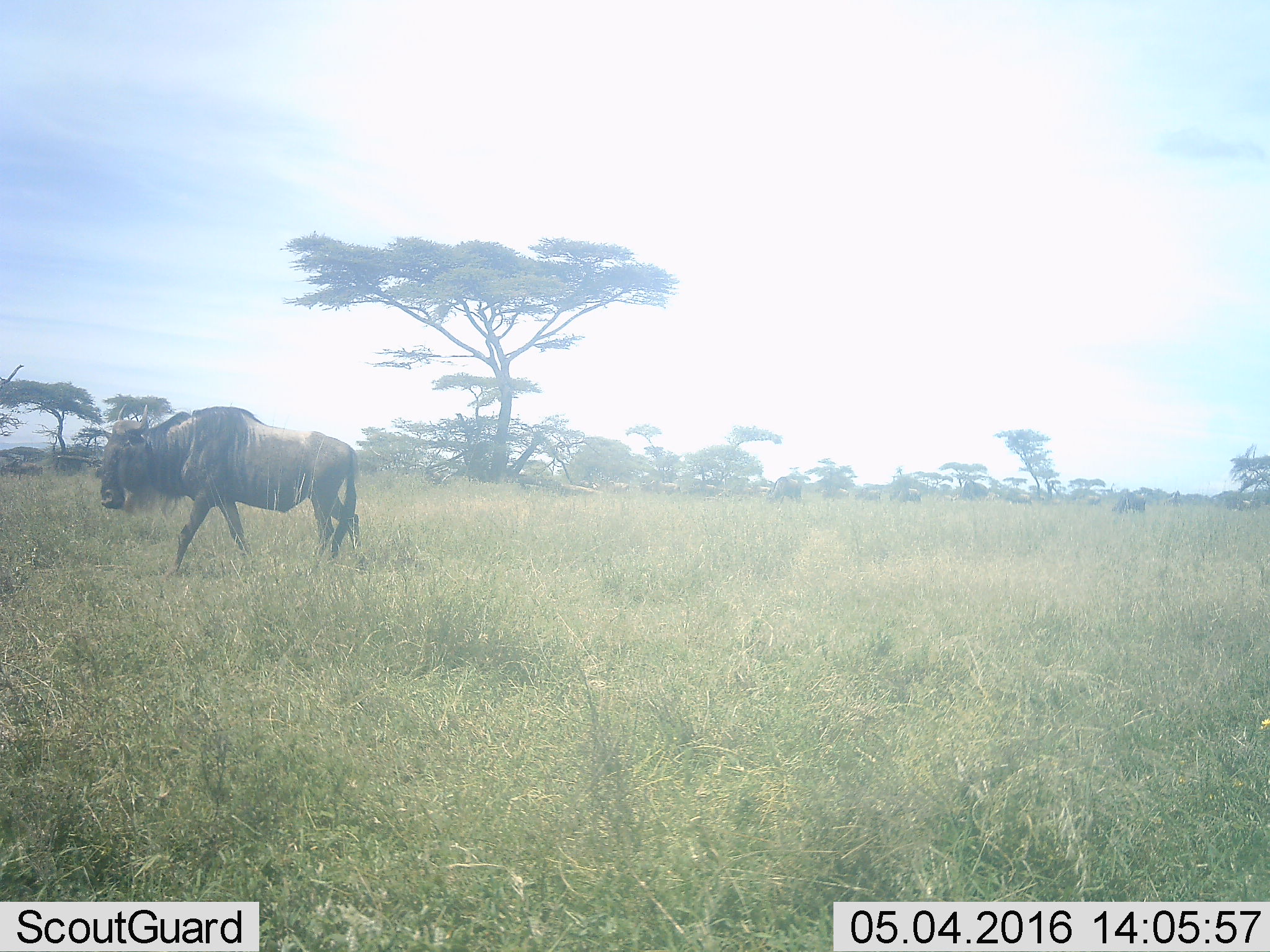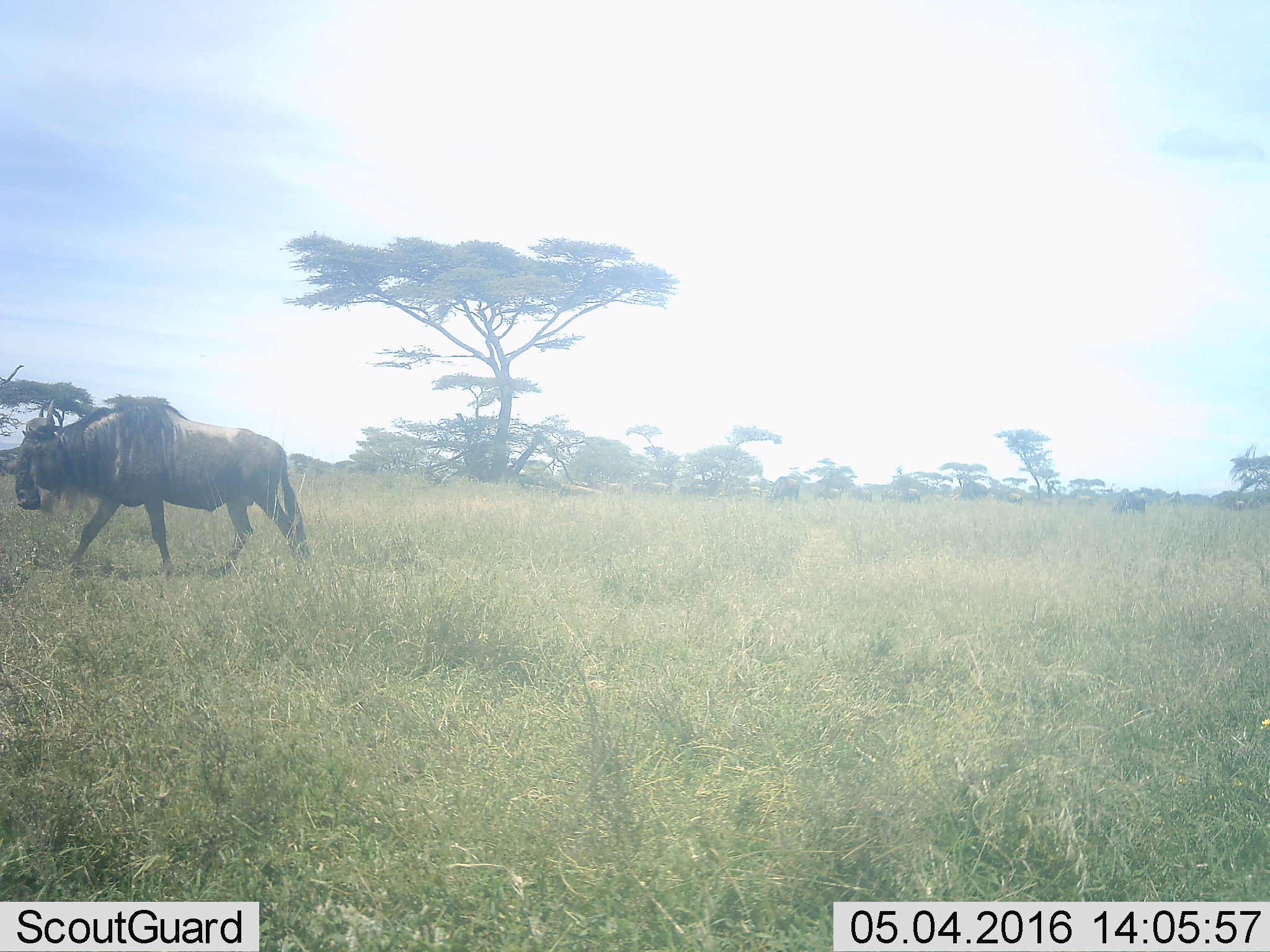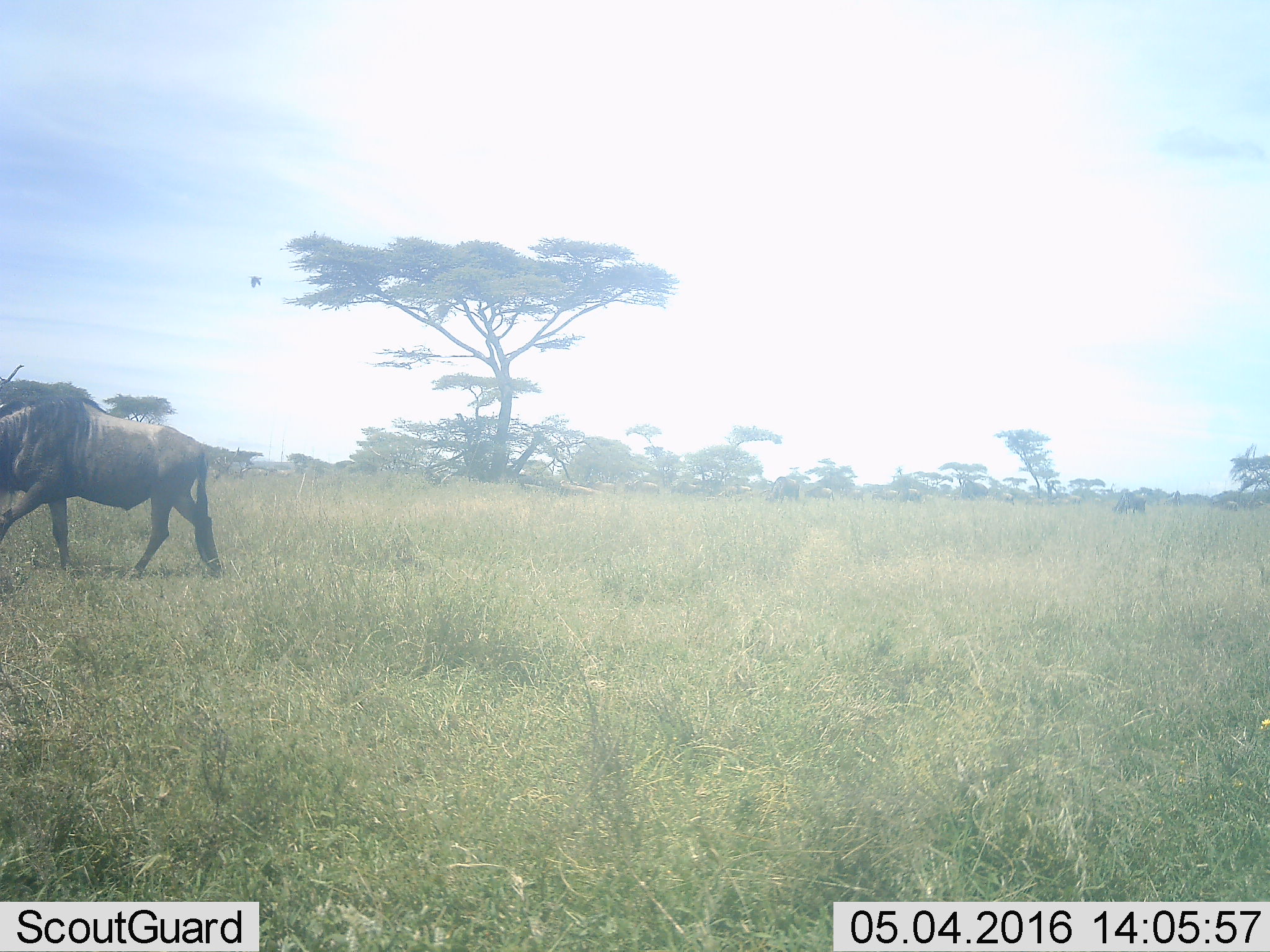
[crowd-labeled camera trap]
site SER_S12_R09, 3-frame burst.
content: unidentified animal